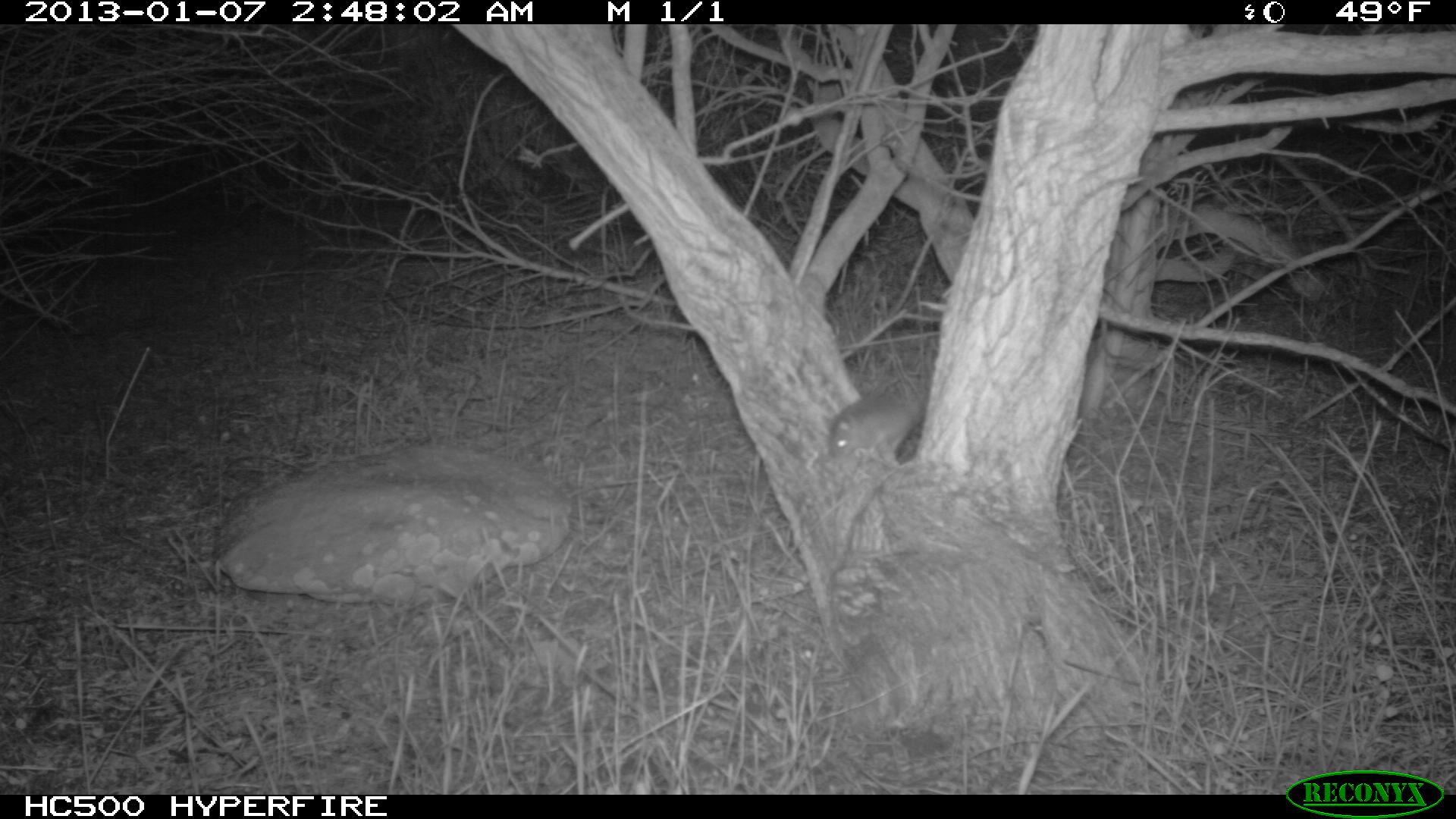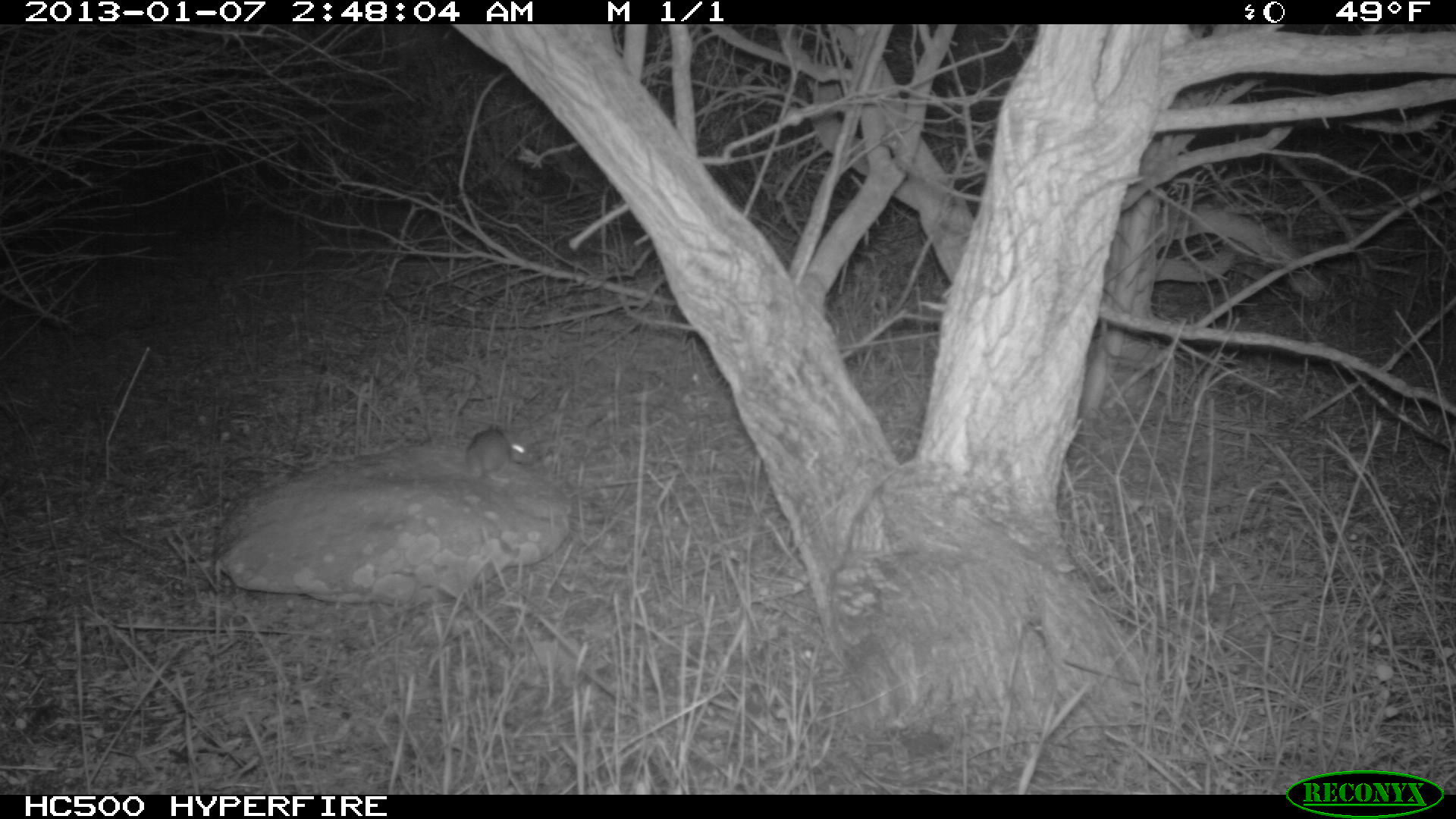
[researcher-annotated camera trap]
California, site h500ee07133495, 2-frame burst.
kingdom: Animalia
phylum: Chordata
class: Mammalia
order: Rodentia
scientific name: Rodentia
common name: rodent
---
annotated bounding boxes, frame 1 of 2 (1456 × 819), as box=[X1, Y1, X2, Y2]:
rodent: box=[828, 394, 927, 463]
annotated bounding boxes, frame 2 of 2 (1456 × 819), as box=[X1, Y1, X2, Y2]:
rodent: box=[461, 419, 510, 484]